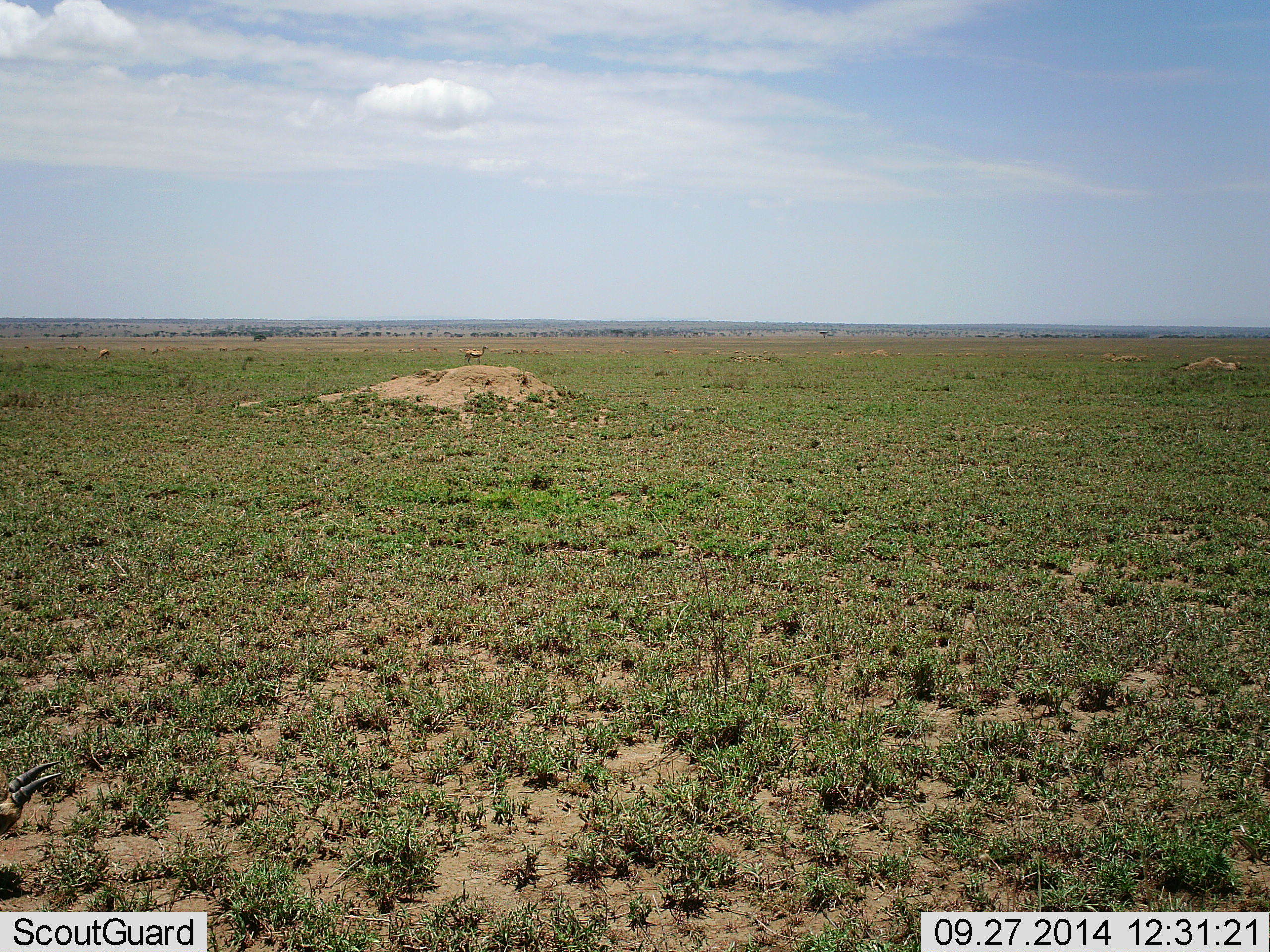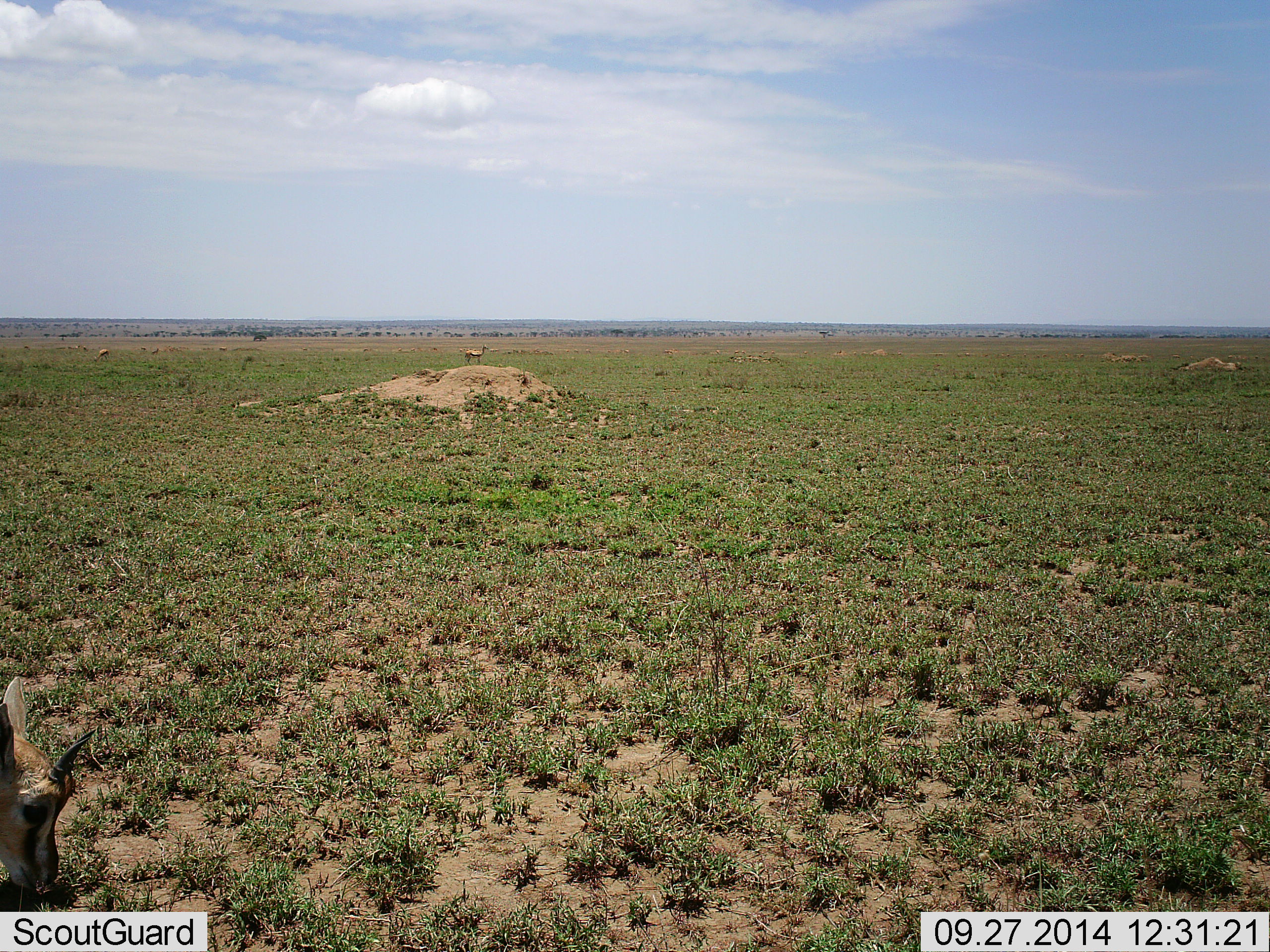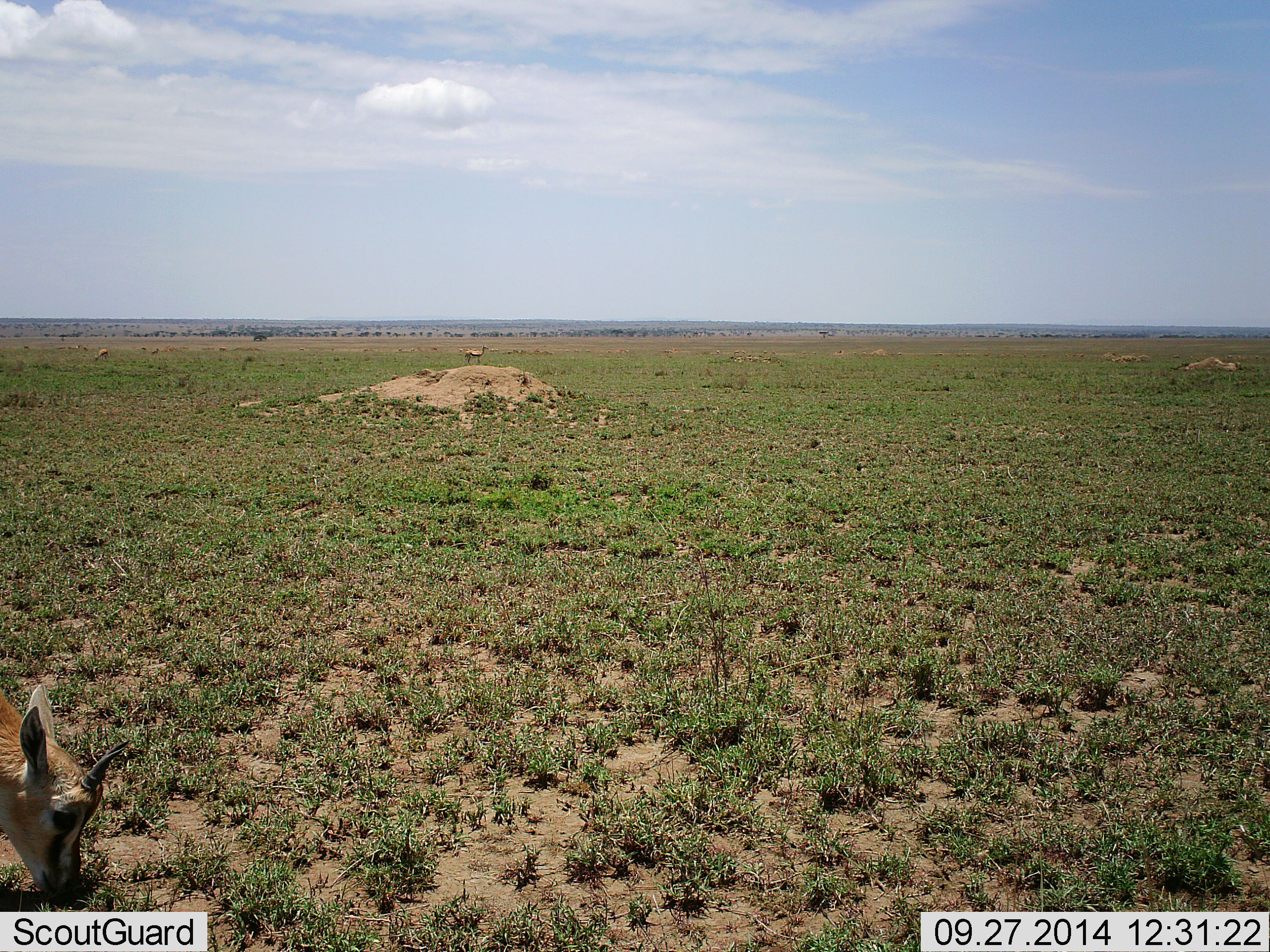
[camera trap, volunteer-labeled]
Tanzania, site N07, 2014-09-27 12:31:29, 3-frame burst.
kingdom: Animalia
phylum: Chordata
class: Mammalia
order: Artiodactyla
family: Bovidae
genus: Eudorcas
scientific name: Eudorcas thomsonii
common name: thomson's gazelle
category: gazellethomsons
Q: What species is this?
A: Gazellethomsons (thomson's gazelle) (Eudorcas thomsonii).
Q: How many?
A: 3.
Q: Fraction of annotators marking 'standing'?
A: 90%.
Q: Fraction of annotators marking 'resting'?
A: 0%.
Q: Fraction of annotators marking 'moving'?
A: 30%.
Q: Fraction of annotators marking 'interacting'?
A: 0%.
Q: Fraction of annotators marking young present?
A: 0%.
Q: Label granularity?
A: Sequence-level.